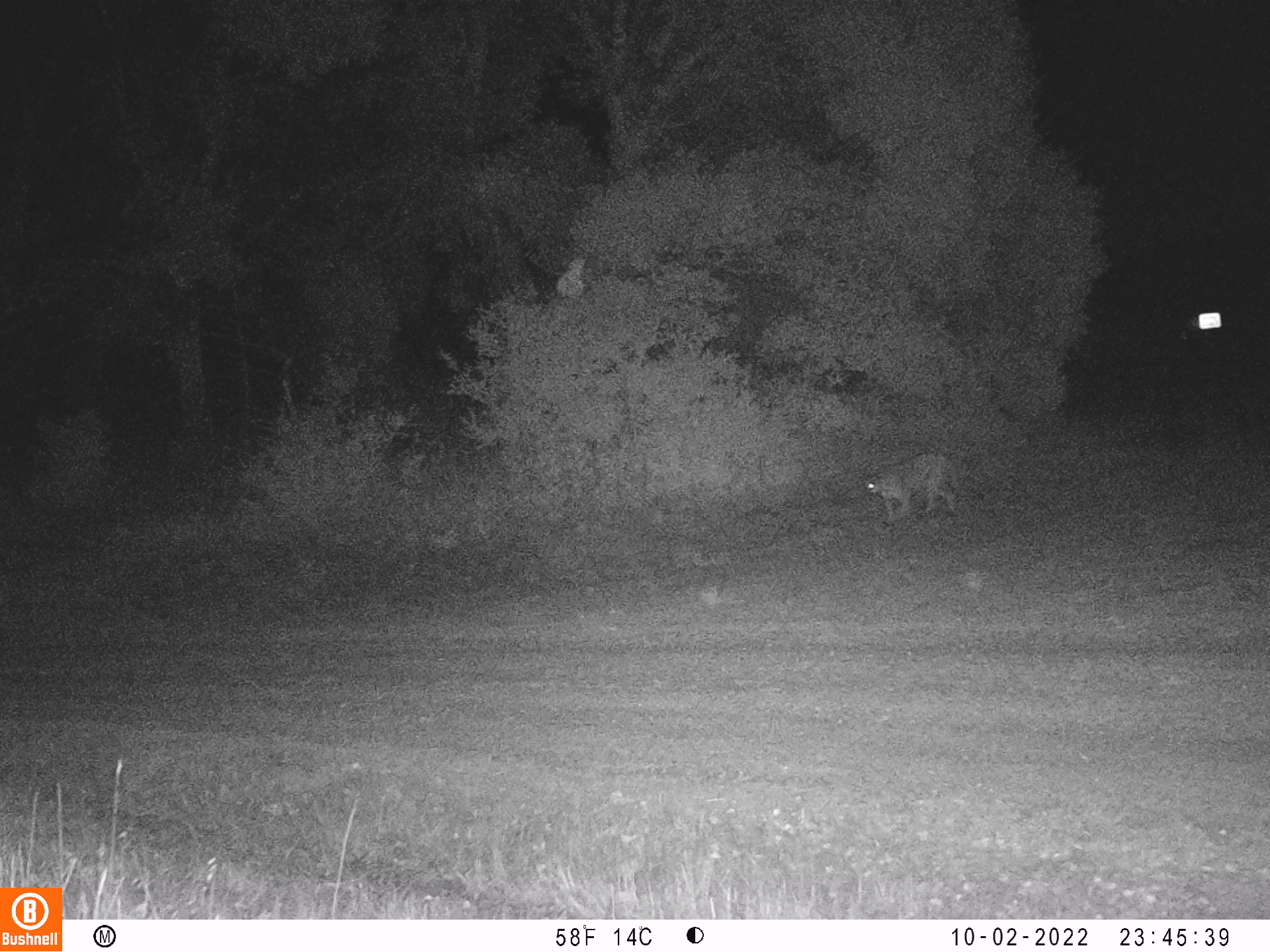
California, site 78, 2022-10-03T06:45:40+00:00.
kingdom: Animalia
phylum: Chordata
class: Mammalia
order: Carnivora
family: Felidae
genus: Puma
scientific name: Puma concolor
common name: puma